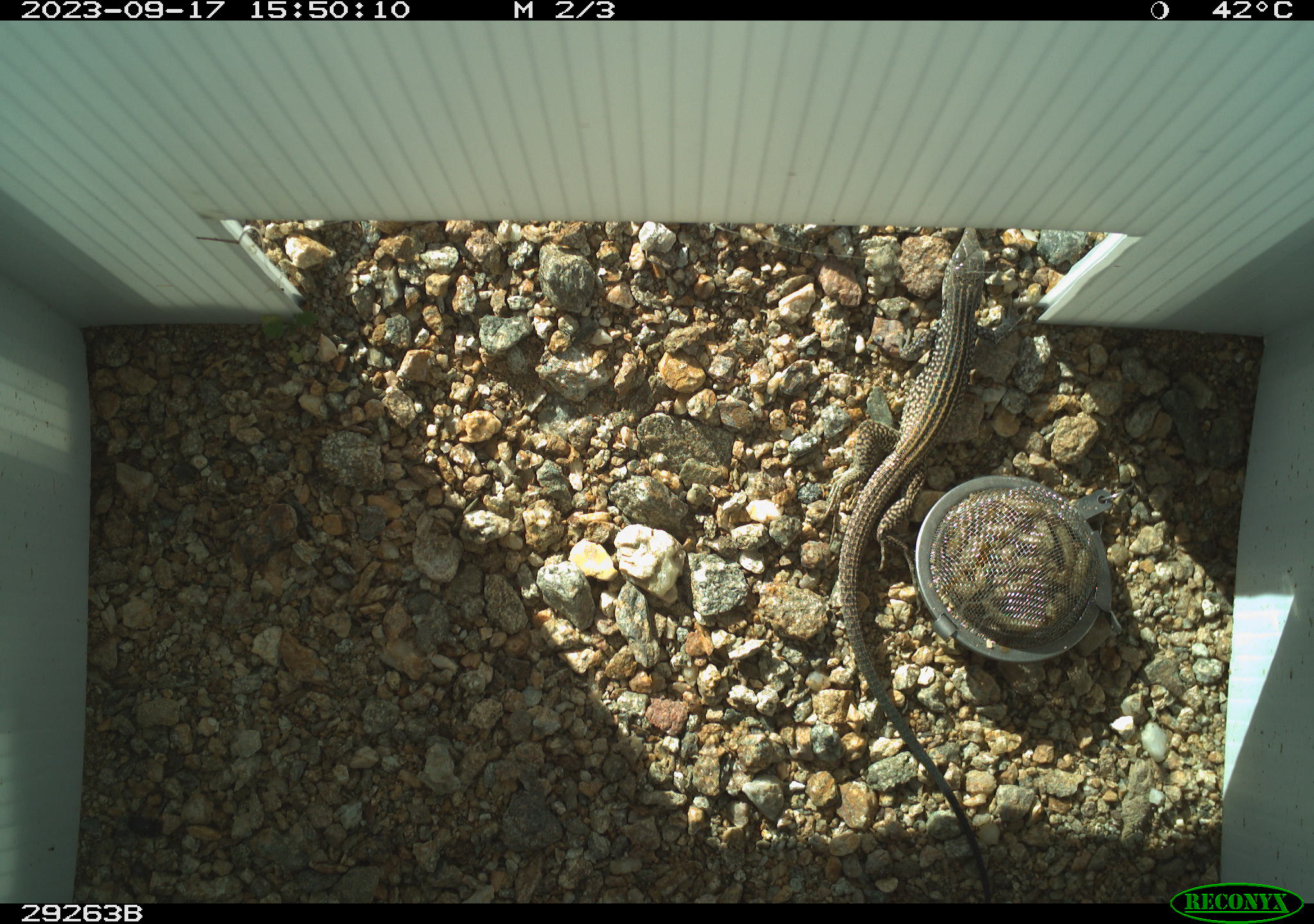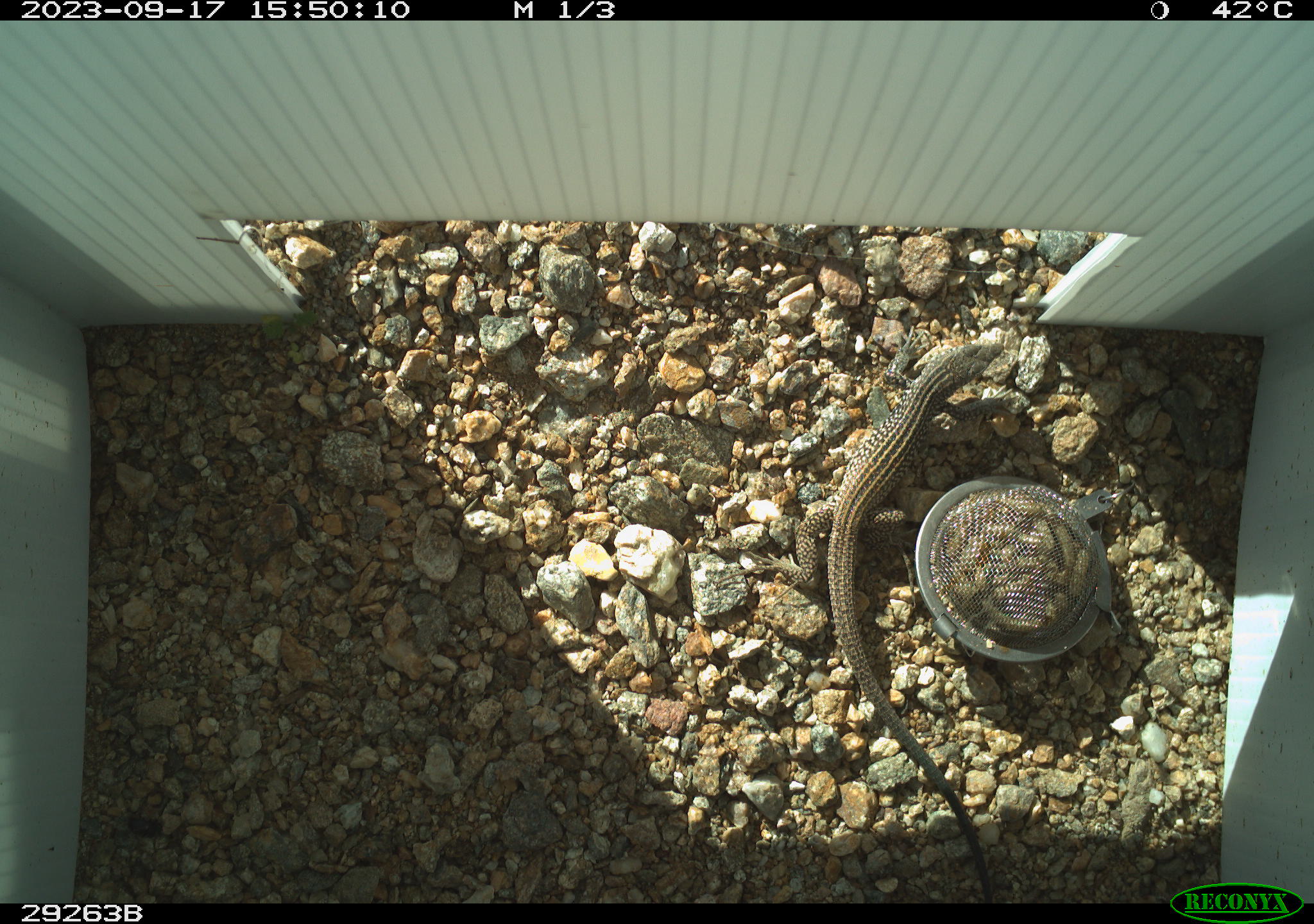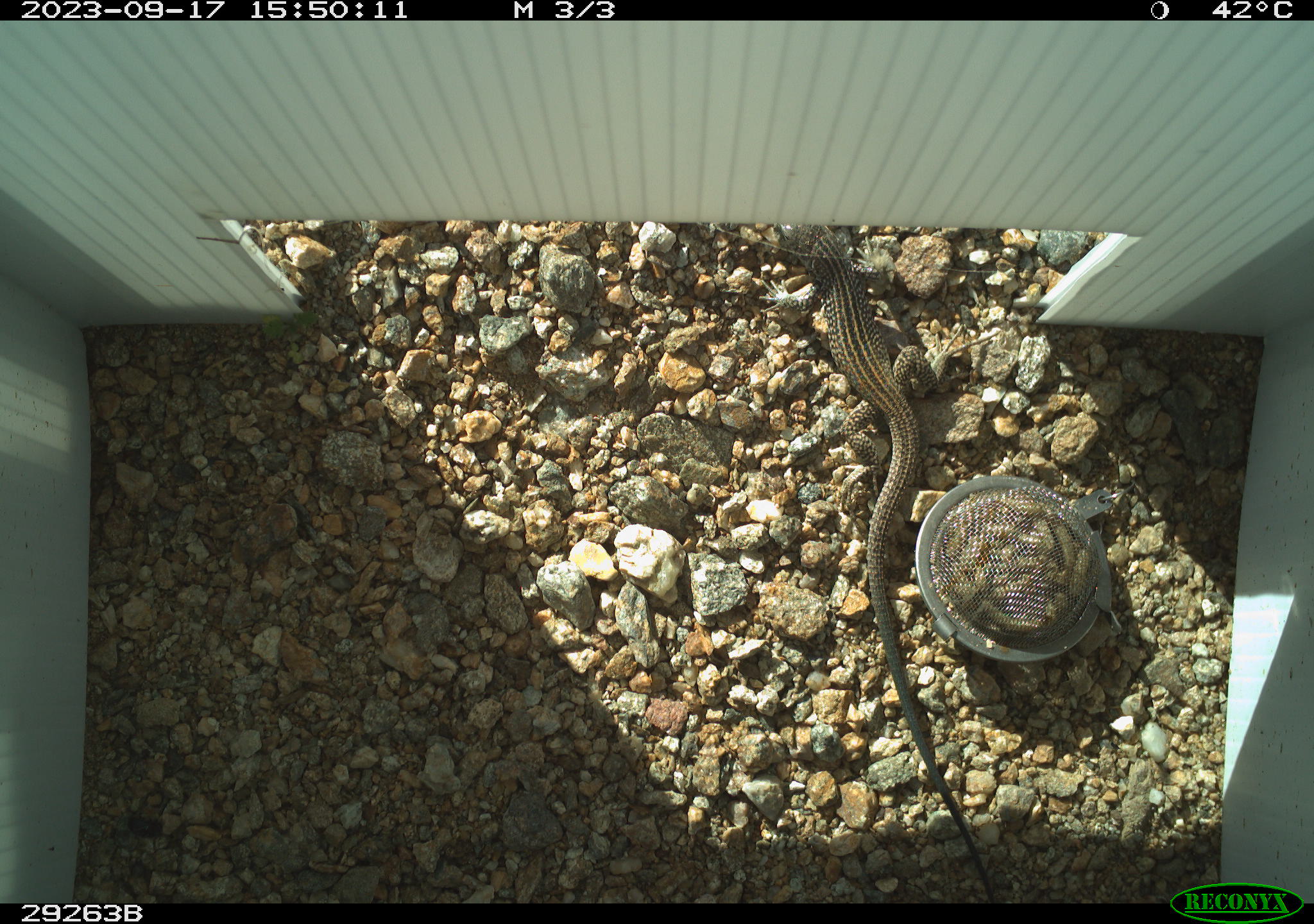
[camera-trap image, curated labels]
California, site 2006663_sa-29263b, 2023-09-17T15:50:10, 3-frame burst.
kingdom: Animalia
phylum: Chordata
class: Reptilia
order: Squamata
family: Teiidae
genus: Aspidoscelis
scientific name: Aspidoscelis tigris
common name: western whiptail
Western whiptail (Aspidoscelis tigris).